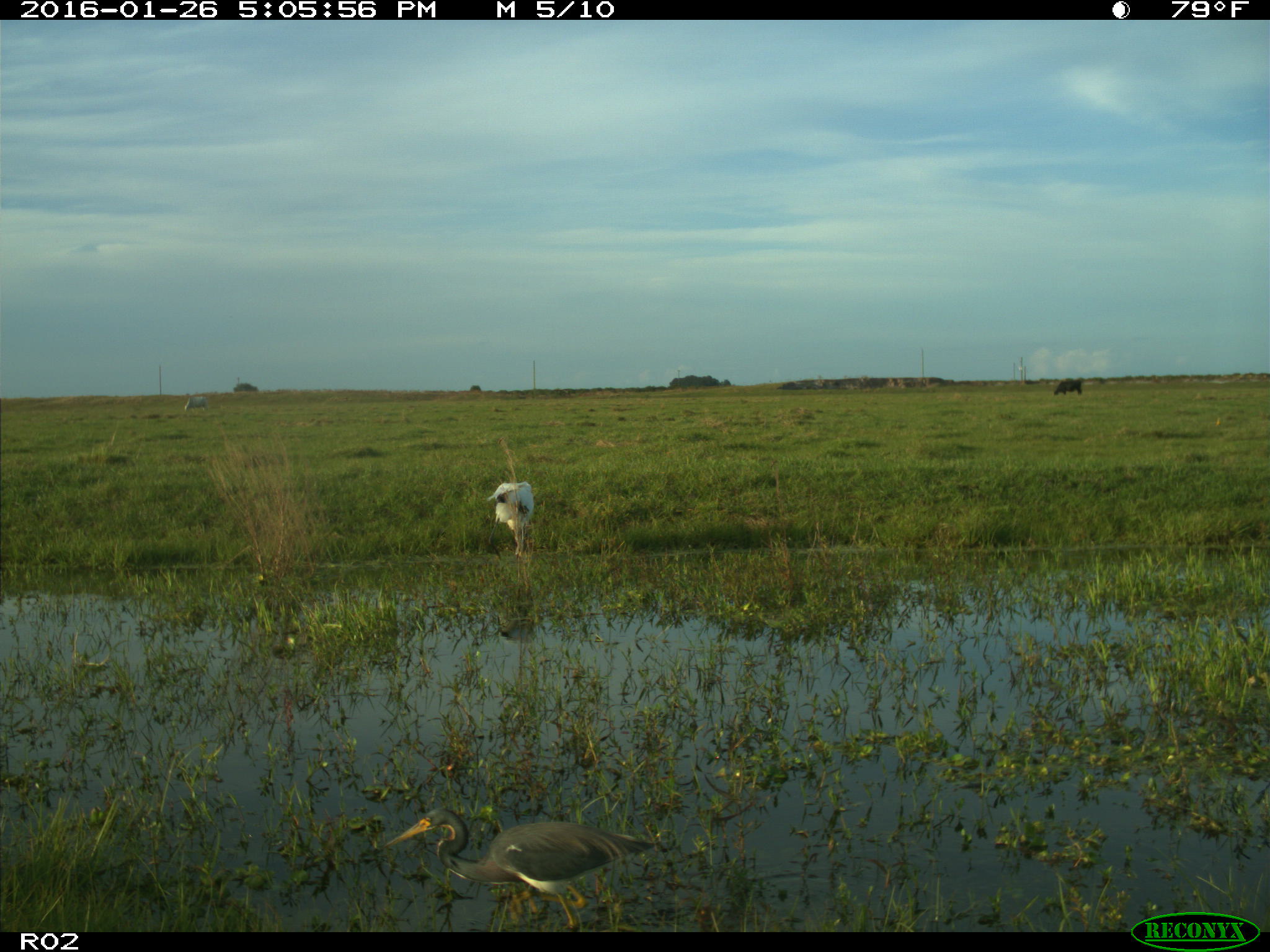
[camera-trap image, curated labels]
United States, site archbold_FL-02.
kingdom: Animalia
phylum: Chordata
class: Aves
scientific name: Aves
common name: birds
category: unidentified bird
Unidentified bird (birds) (Aves).